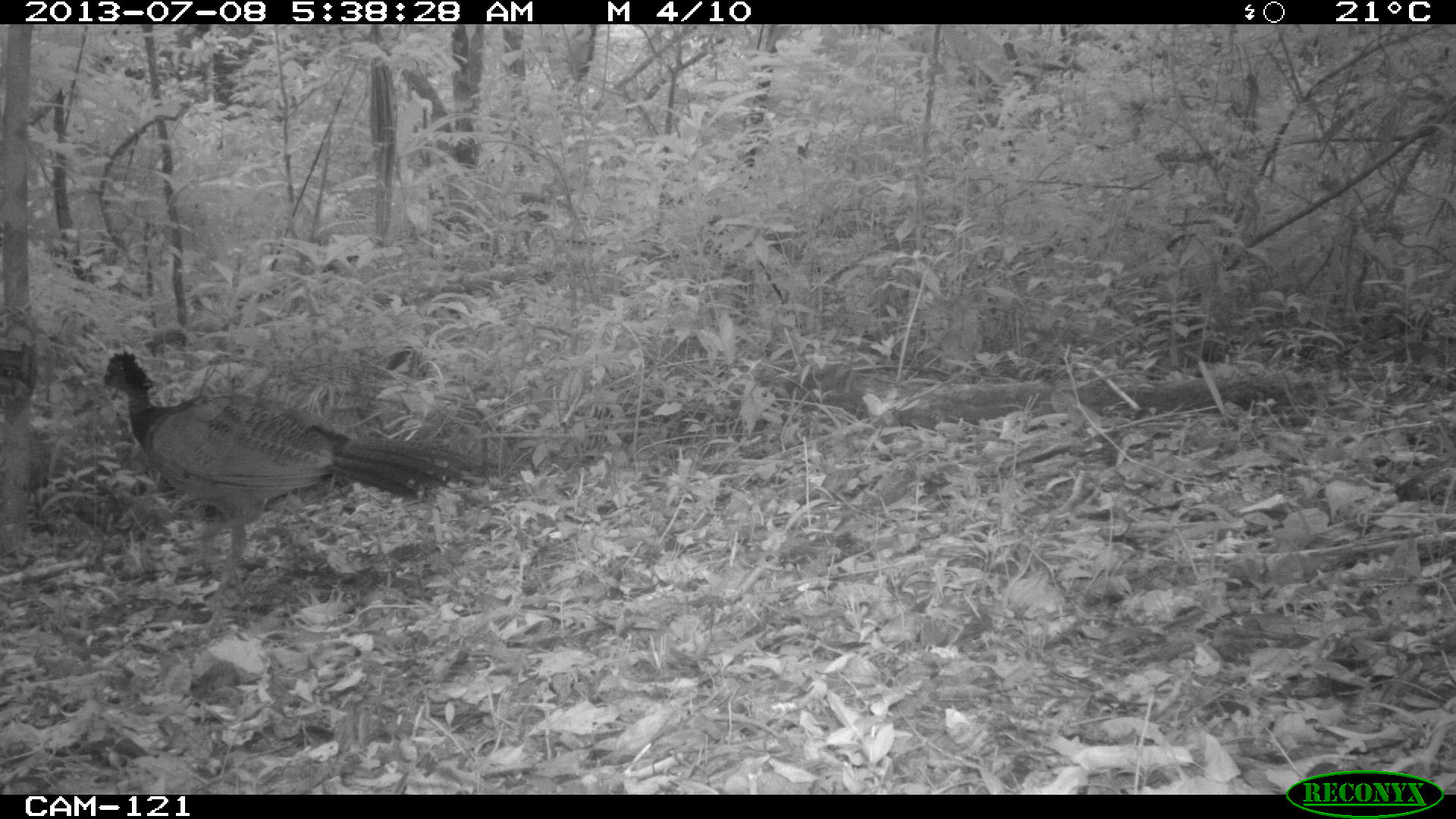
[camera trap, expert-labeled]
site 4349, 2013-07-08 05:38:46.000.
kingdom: Animalia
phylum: Chordata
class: Aves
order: Galliformes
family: Cracidae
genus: Crax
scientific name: Crax rubra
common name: great curassow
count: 1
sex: female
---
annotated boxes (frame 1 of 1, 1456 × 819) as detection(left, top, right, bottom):
crax rubra: detection(96, 349, 474, 632)